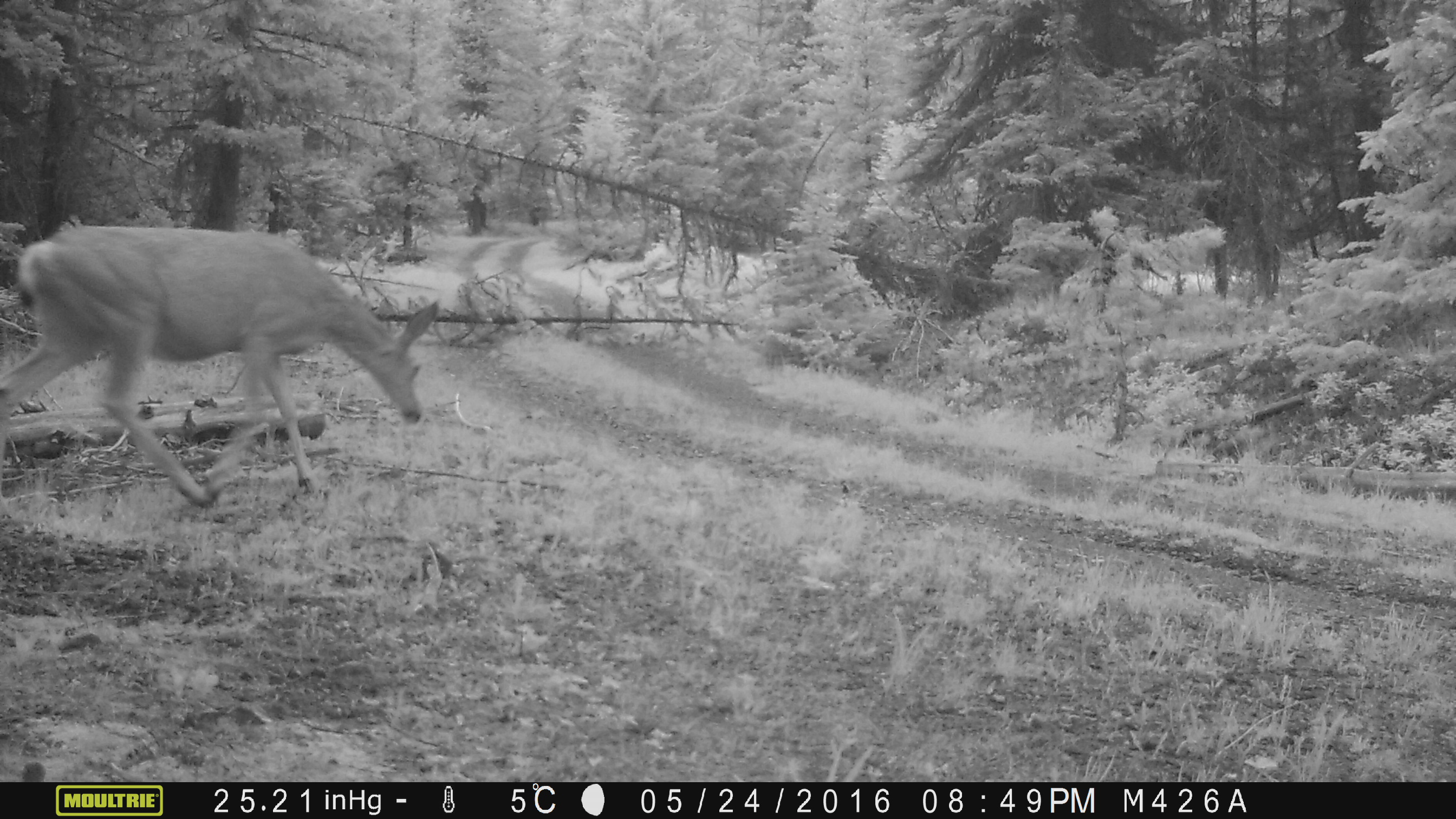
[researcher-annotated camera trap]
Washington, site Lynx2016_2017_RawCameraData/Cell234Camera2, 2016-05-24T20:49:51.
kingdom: Animalia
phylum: Chordata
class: Mammalia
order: Artiodactyla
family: Cervidae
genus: Odocoileus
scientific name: Odocoileus hemionus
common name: mule deer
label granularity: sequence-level